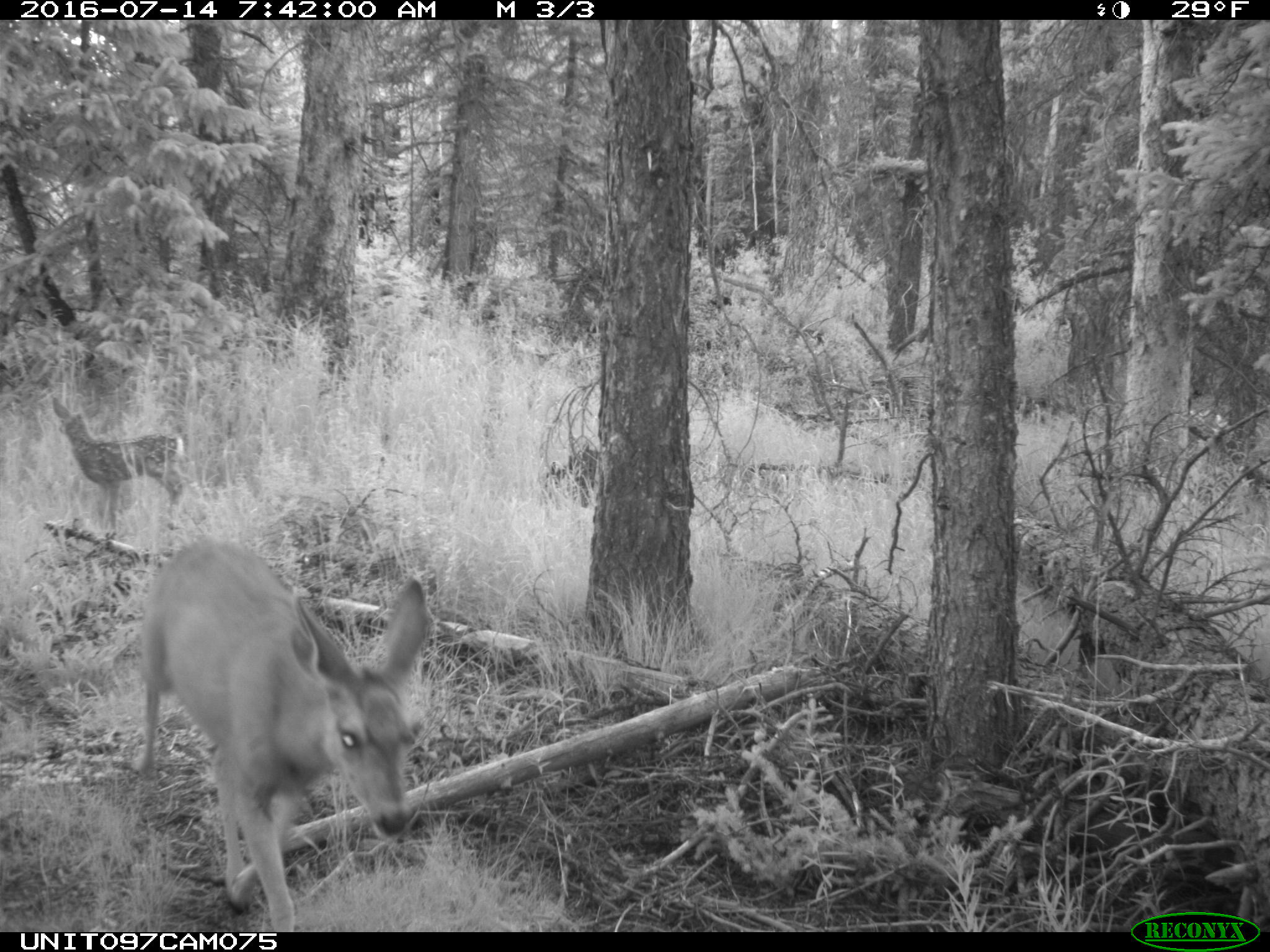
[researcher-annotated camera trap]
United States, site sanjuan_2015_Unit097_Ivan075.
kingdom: Animalia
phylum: Chordata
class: Mammalia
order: Artiodactyla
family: Cervidae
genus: Odocoileus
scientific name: Odocoileus hemionus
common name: mule deer